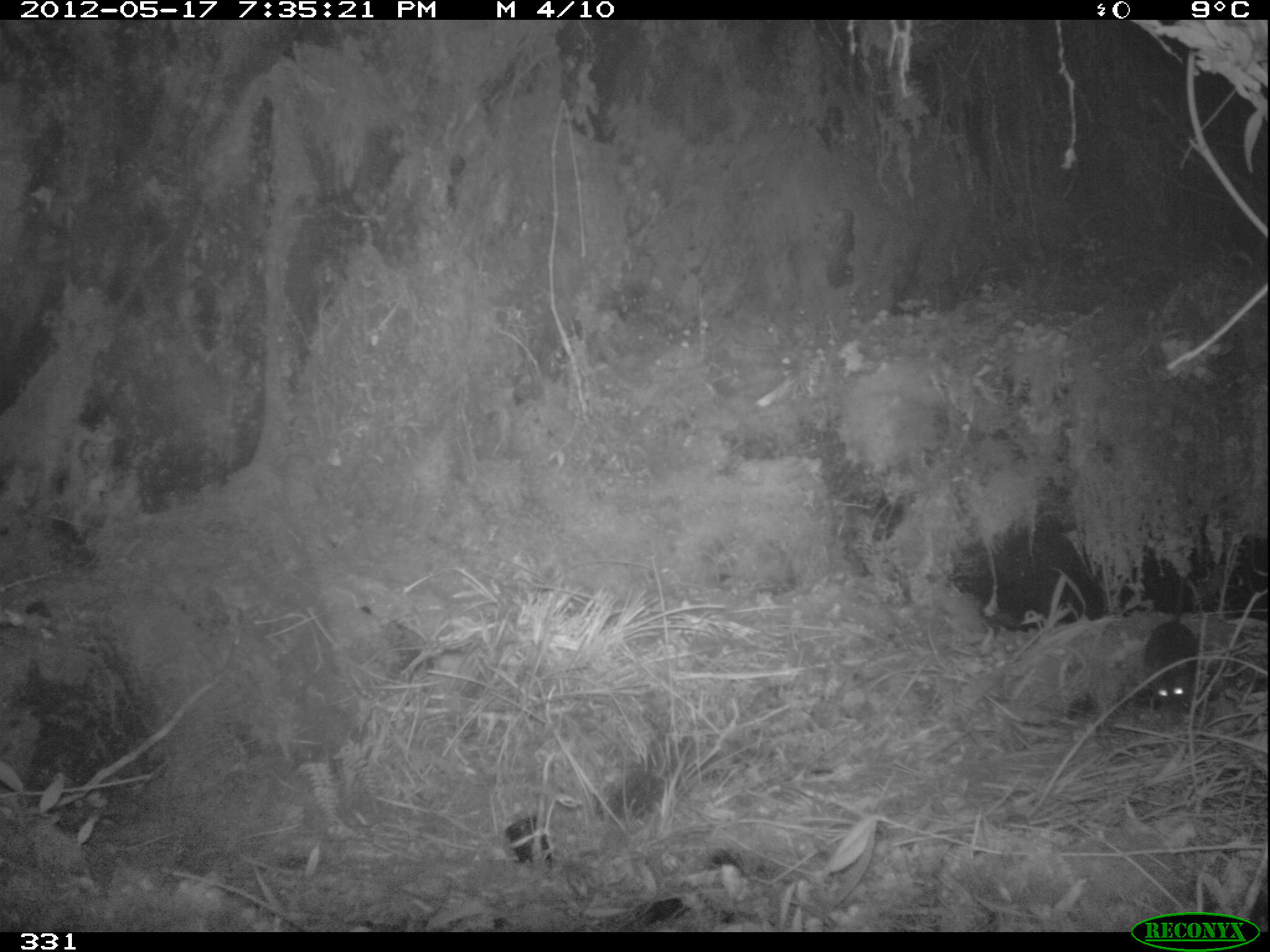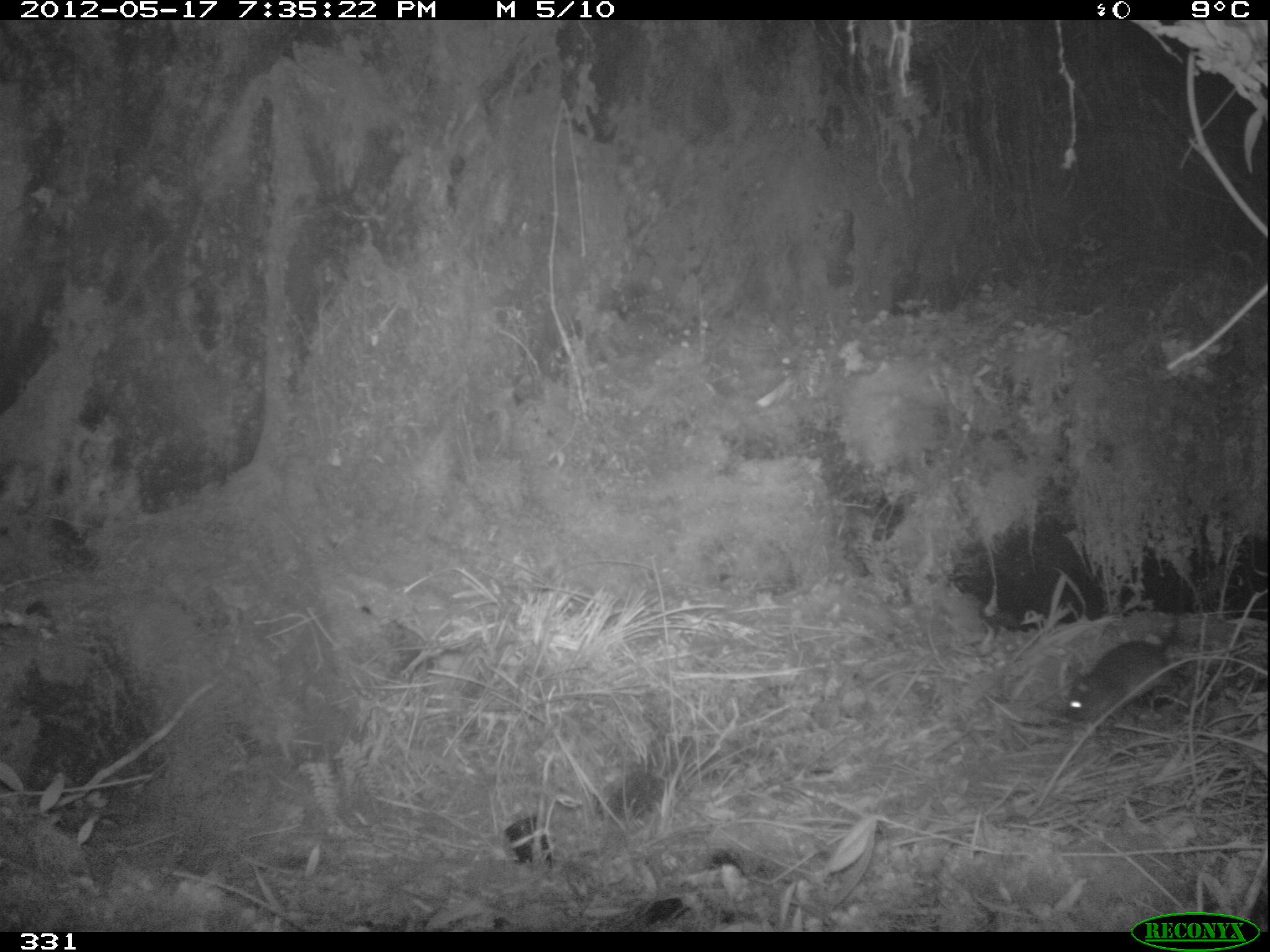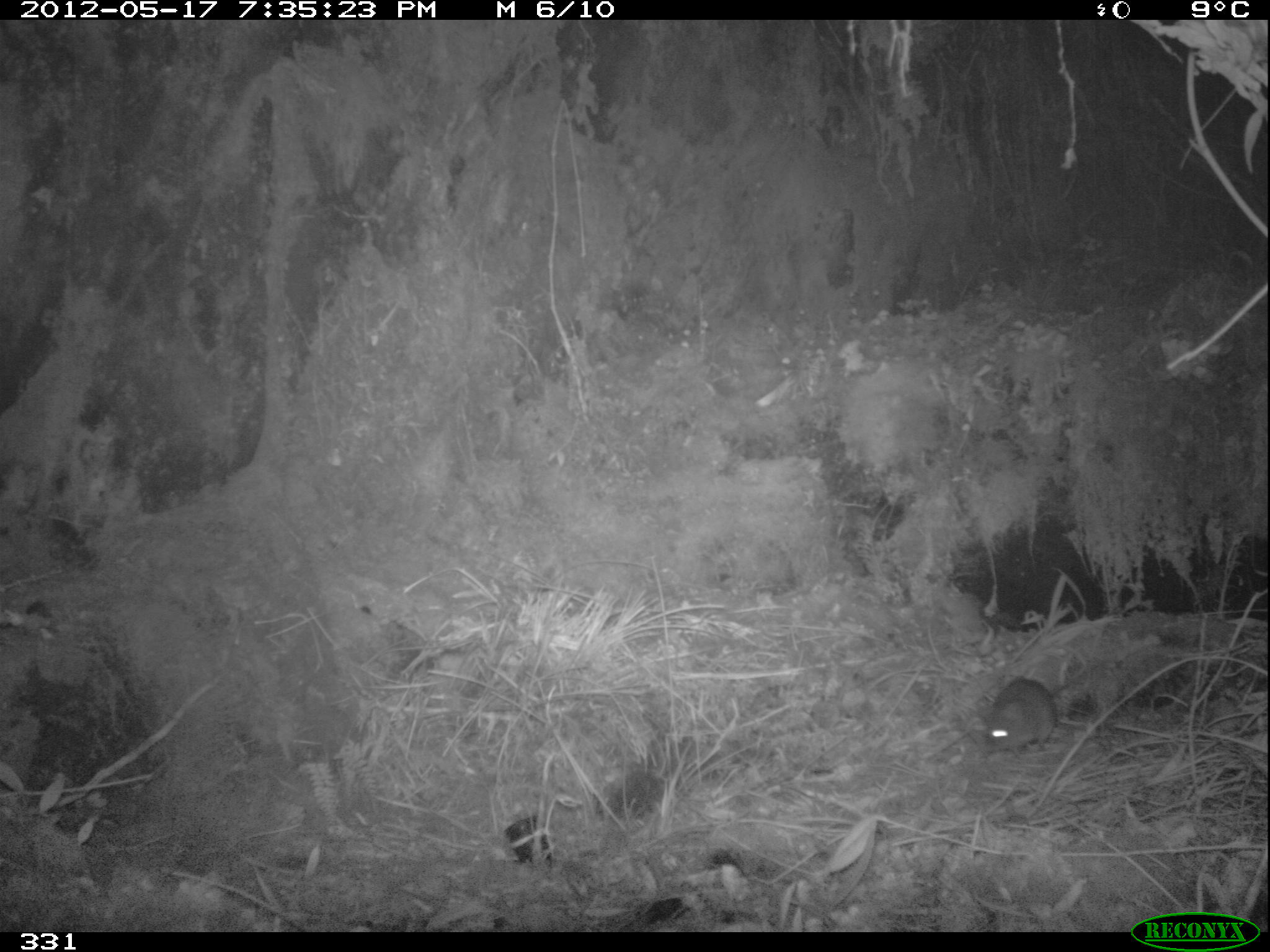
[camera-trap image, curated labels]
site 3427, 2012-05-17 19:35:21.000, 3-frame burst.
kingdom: Animalia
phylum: Chordata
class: Mammalia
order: Rodentia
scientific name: Rodentia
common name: rodents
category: unknown rodent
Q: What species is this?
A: Unknown rodent (rodents) (Rodentia).